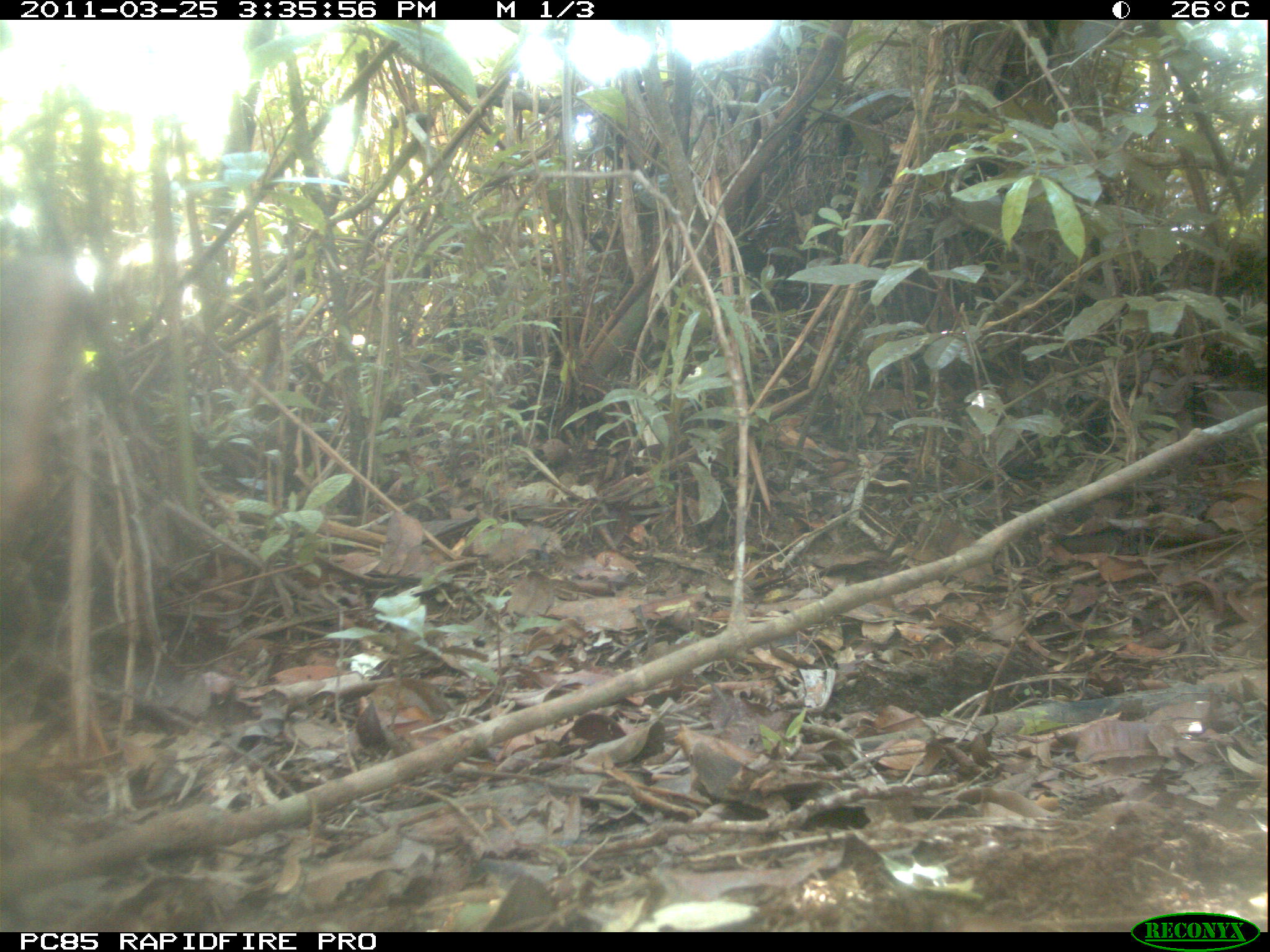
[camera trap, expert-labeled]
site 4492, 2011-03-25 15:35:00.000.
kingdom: Animalia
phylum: Chordata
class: Mammalia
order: Carnivora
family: Canidae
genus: Canis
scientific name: Canis familiaris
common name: domestic dog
Canis familiaris (domestic dog), count 2.